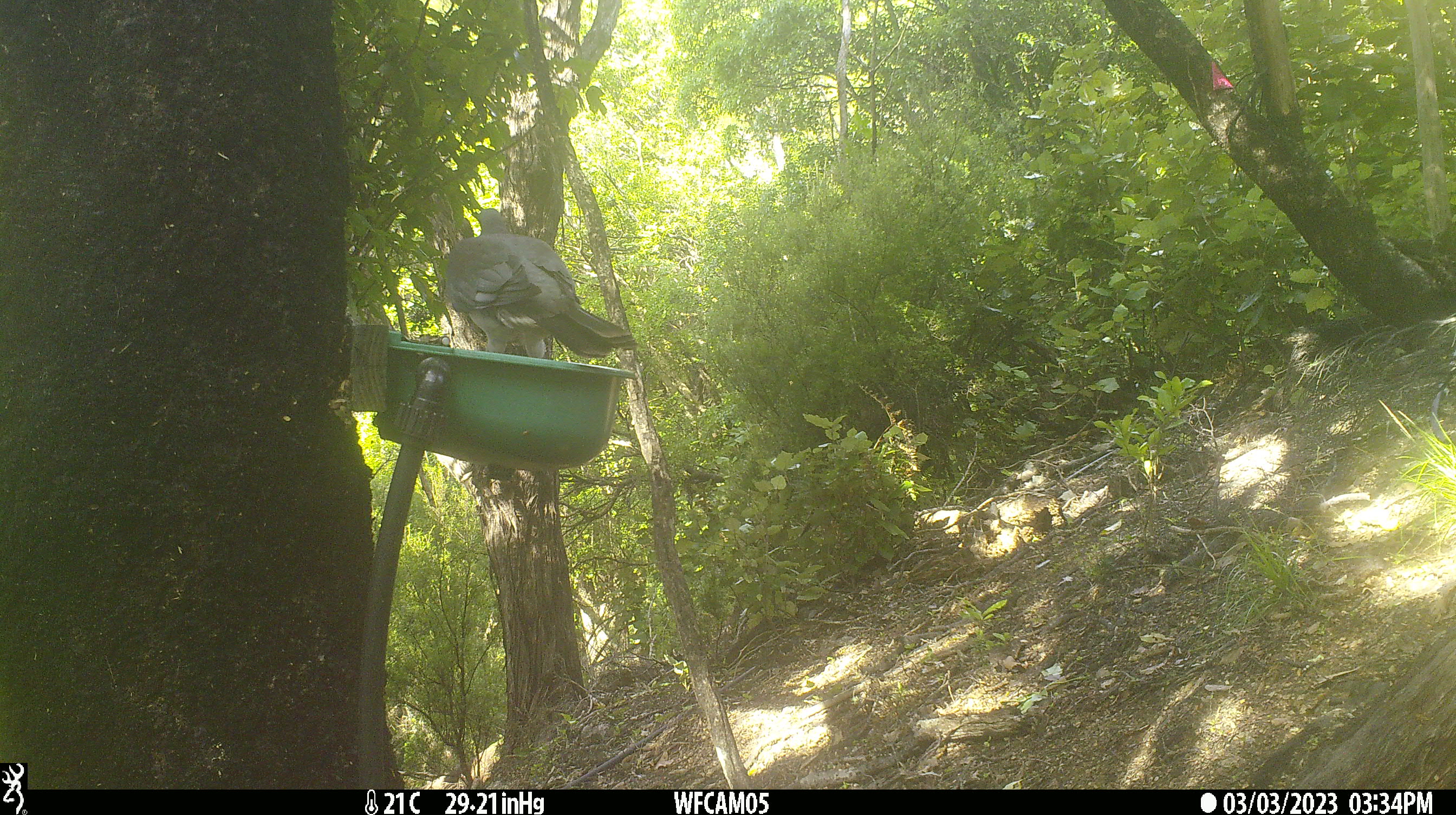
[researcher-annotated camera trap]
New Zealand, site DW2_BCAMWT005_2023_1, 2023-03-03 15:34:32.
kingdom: Animalia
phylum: Chordata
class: Aves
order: Columbiformes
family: Columbidae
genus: Hemiphaga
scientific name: Hemiphaga novaeseelandiae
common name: new zealand pigeon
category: kereru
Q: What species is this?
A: Kereru (new zealand pigeon) (Hemiphaga novaeseelandiae).